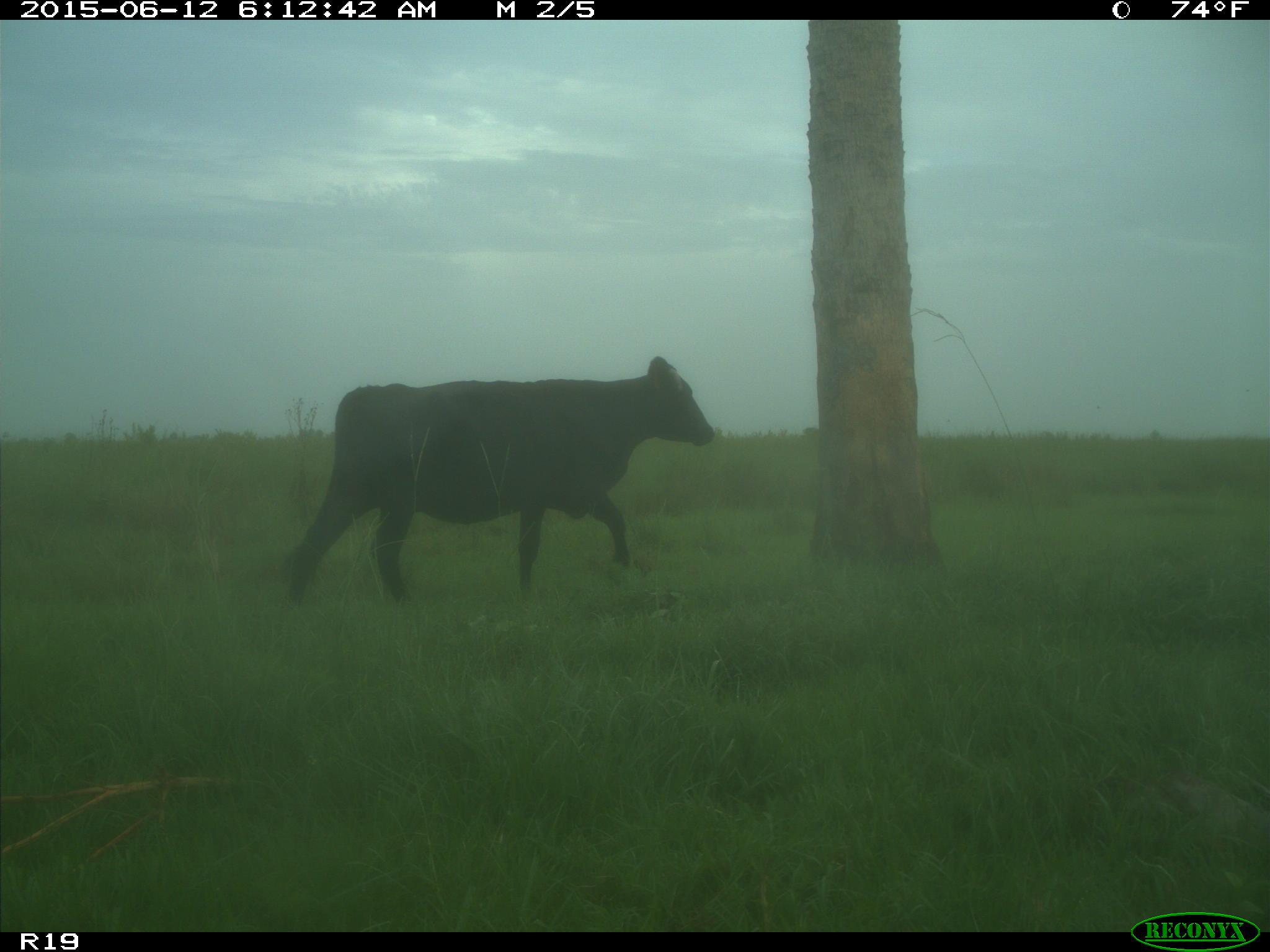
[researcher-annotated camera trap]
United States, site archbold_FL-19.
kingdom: Animalia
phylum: Chordata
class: Mammalia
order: Artiodactyla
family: Bovidae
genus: Bos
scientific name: Bos taurus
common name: domestic cow